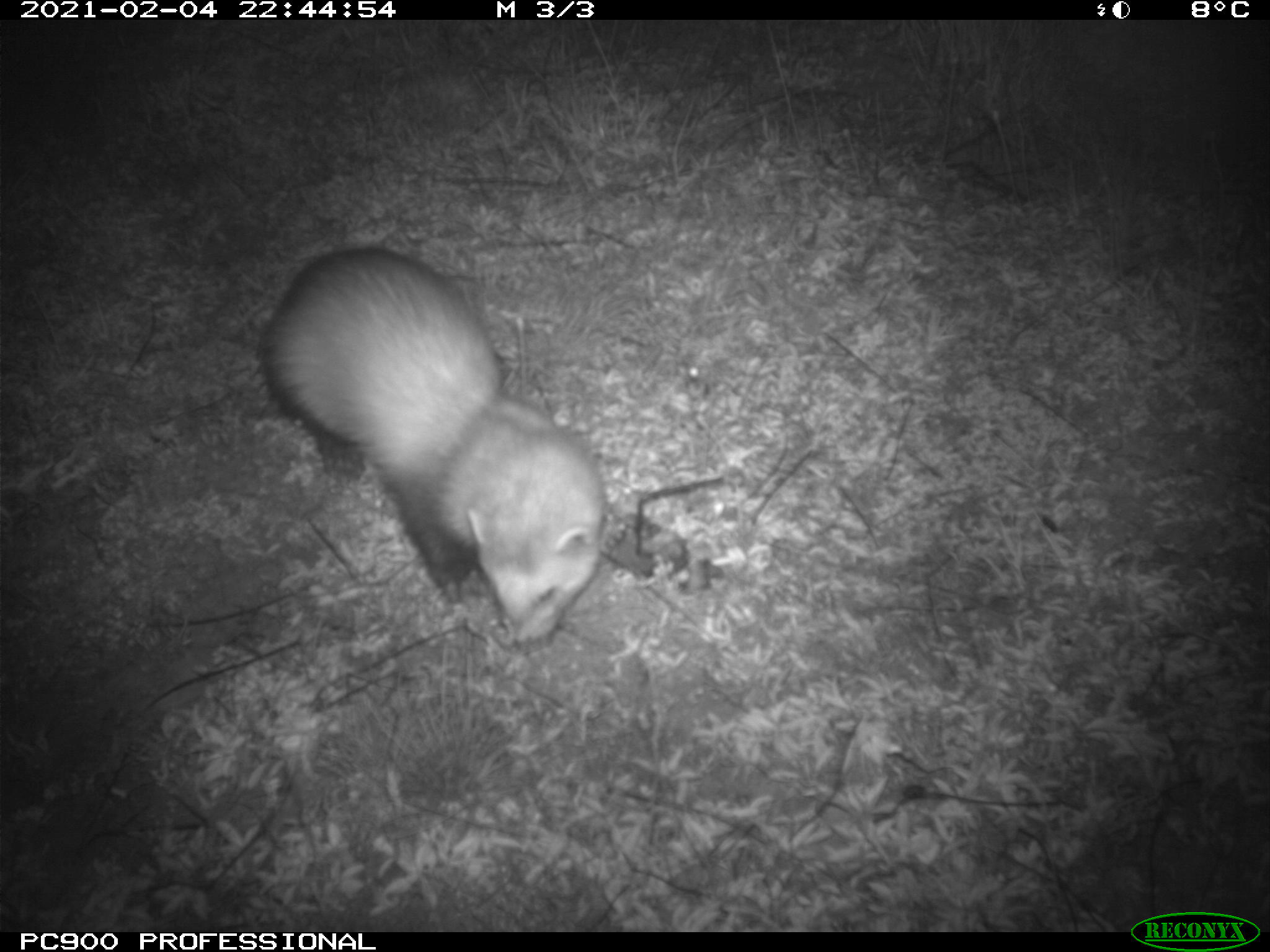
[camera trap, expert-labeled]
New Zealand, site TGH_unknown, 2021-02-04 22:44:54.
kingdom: Animalia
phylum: Chordata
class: Mammalia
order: Carnivora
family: Mustelidae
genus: Mustela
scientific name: Mustela furo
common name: ferret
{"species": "ferret (Mustela furo)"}